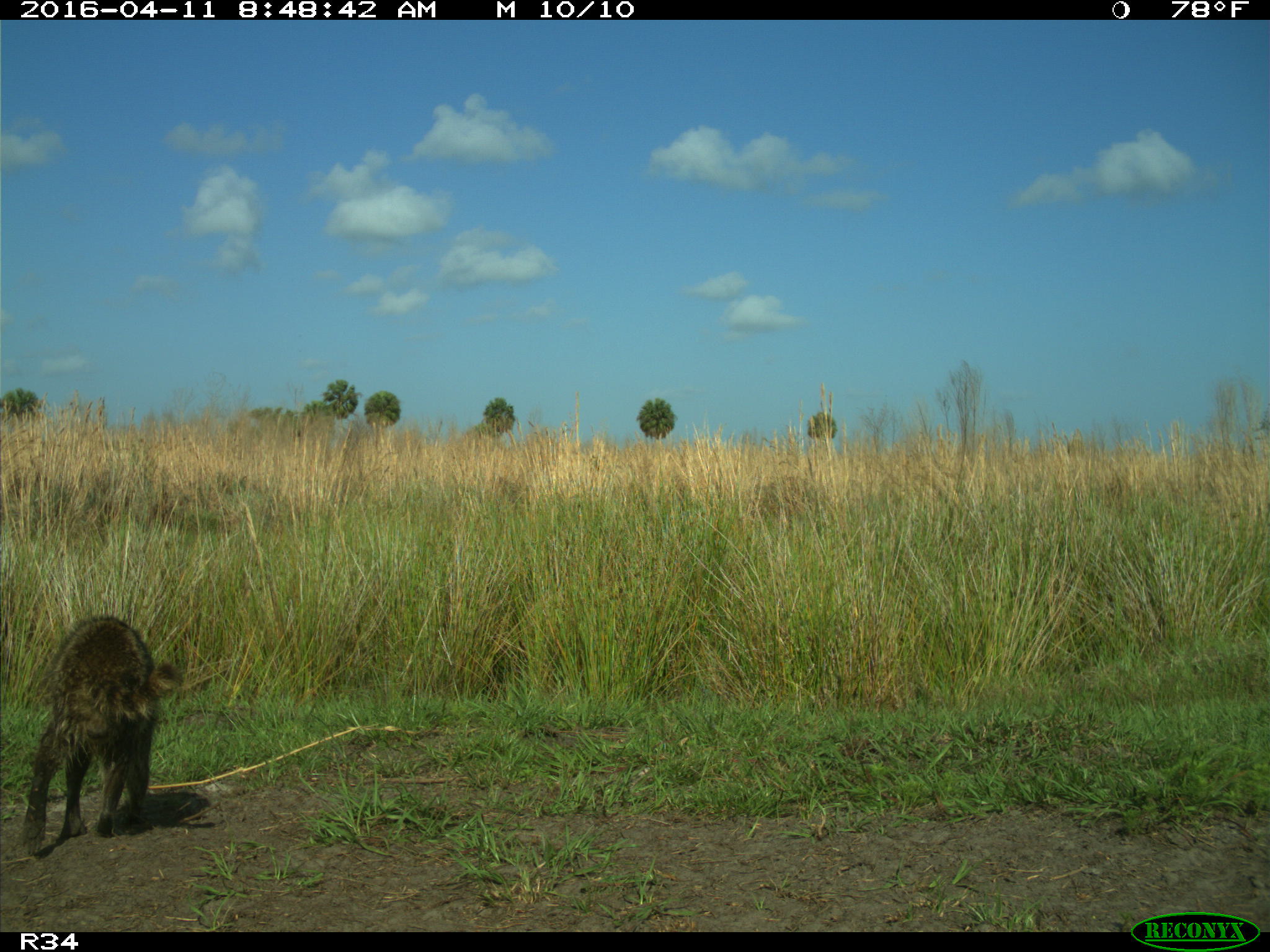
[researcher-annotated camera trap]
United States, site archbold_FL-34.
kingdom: Animalia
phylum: Chordata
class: Mammalia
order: Carnivora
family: Procyonidae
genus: Procyon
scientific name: Procyon lotor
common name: common raccoon